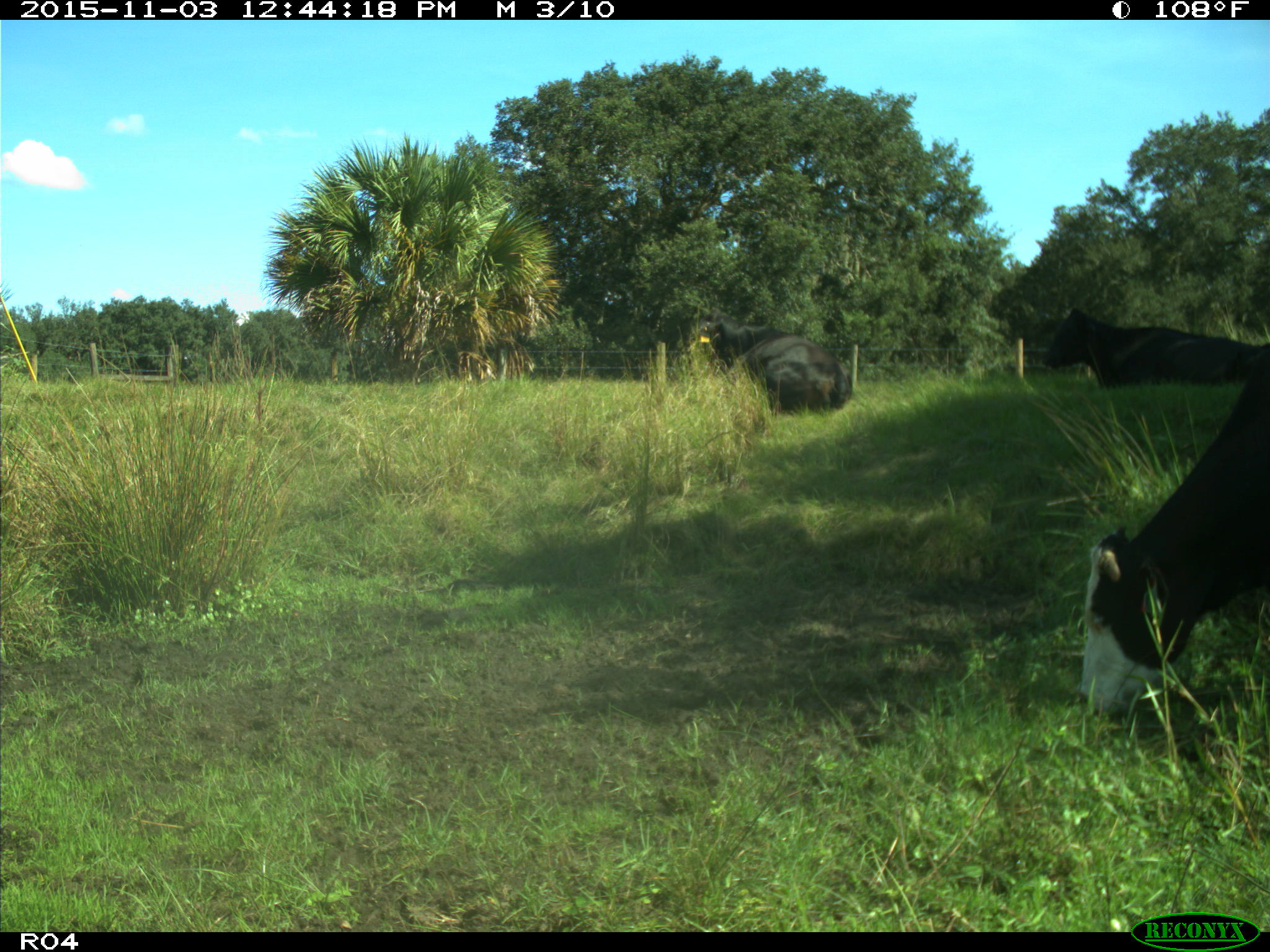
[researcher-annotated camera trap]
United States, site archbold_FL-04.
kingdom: Animalia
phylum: Chordata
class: Mammalia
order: Artiodactyla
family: Bovidae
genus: Bos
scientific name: Bos taurus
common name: domestic cow